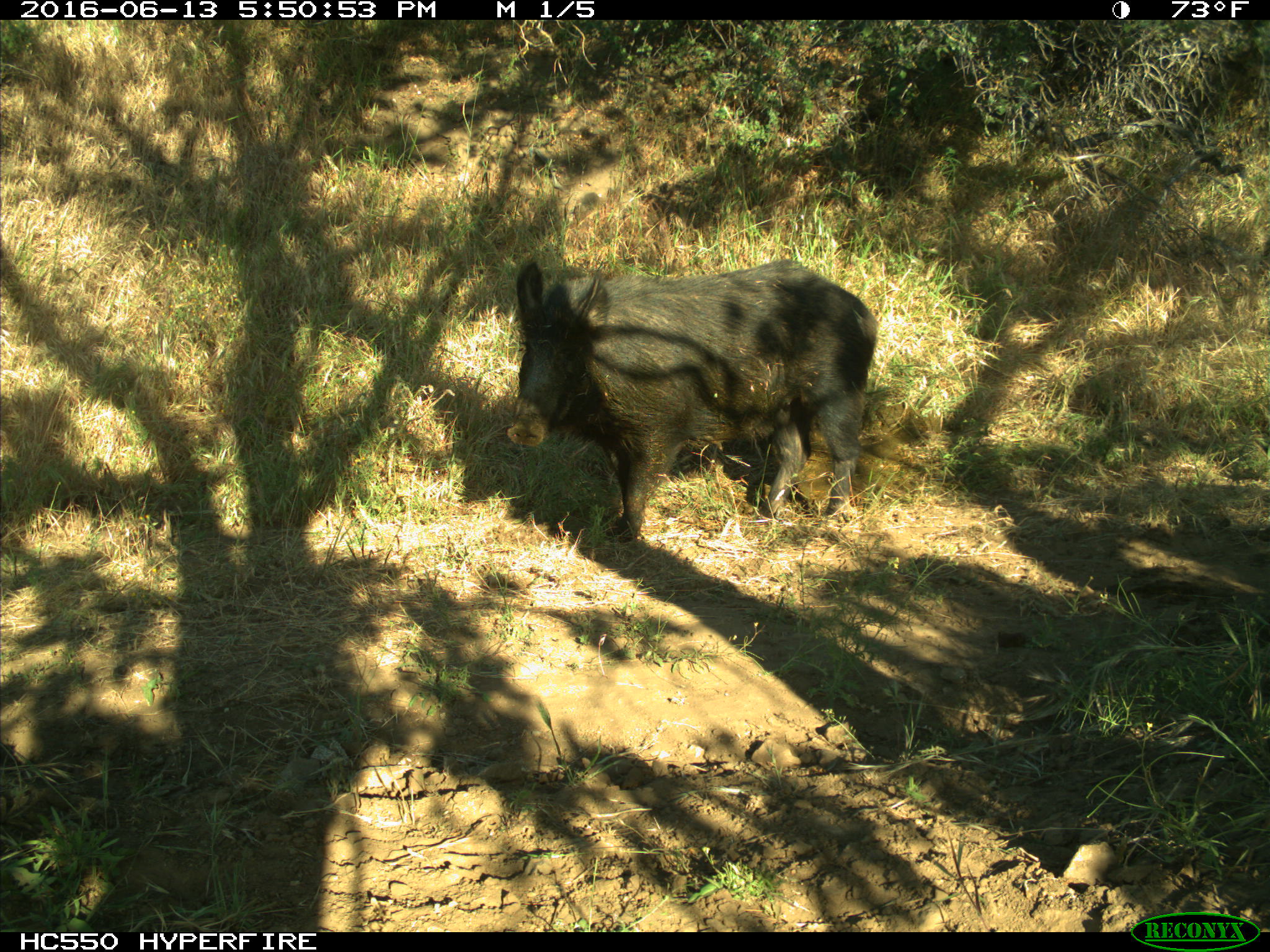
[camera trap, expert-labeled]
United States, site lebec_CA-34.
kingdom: Animalia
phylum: Chordata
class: Mammalia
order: Artiodactyla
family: Suidae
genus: Sus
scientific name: Sus scrofa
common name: wild boar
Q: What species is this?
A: Sus scrofa (wild boar).